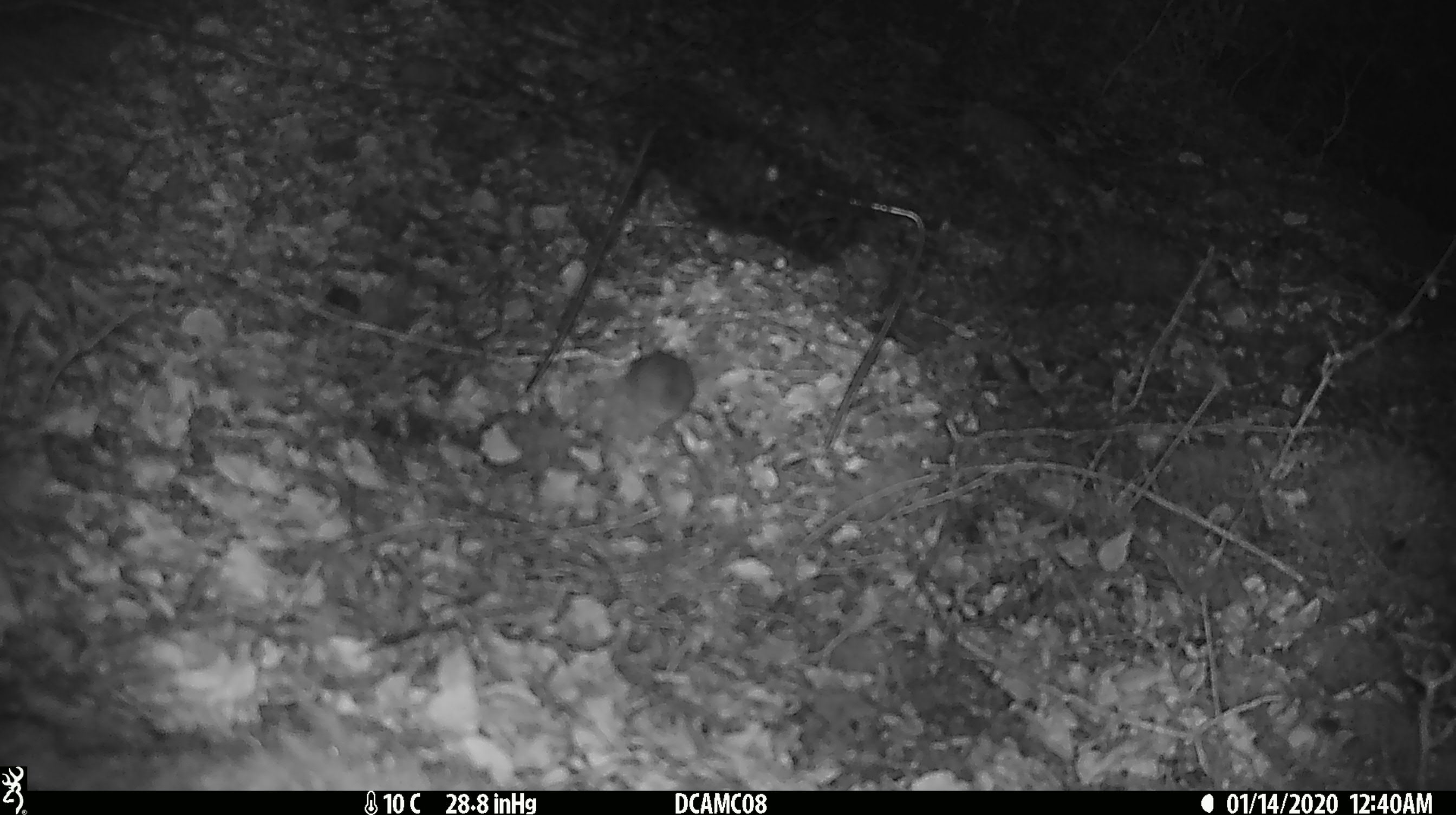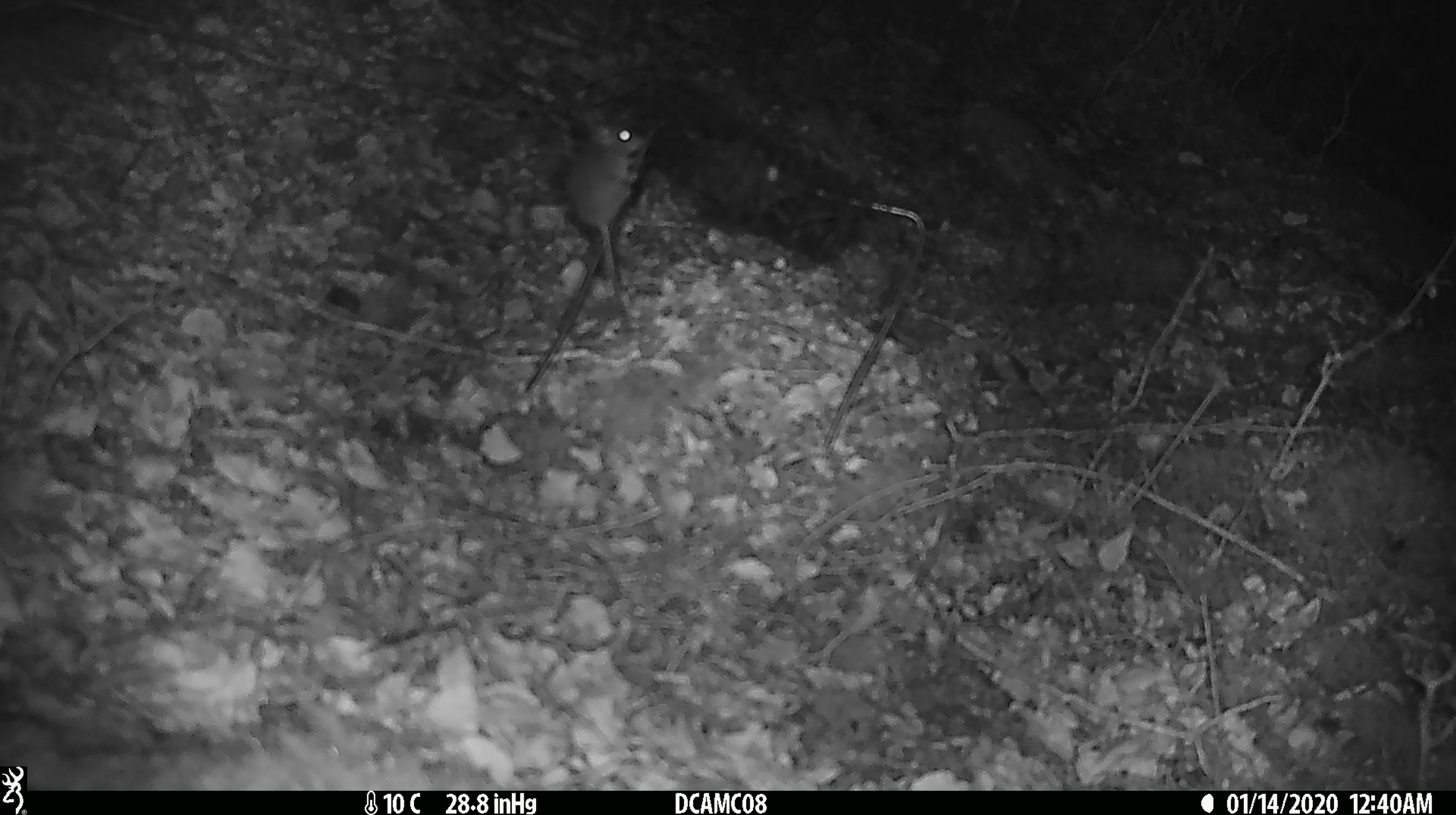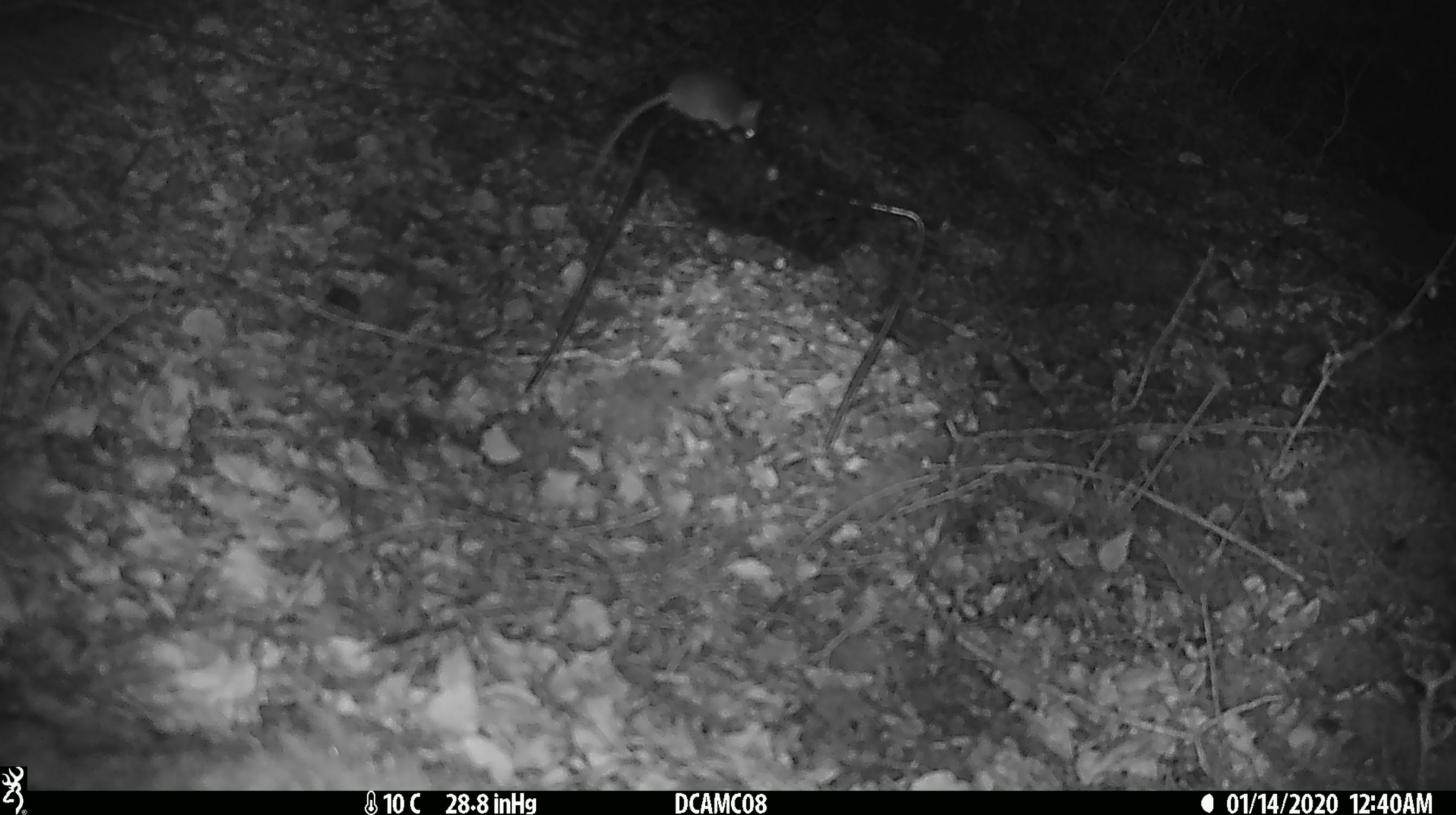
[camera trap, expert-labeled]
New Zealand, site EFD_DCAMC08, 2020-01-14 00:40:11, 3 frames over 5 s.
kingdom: Animalia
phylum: Chordata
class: Mammalia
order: Rodentia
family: Muridae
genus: Mus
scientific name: Mus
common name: mouse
Mouse (Mus).